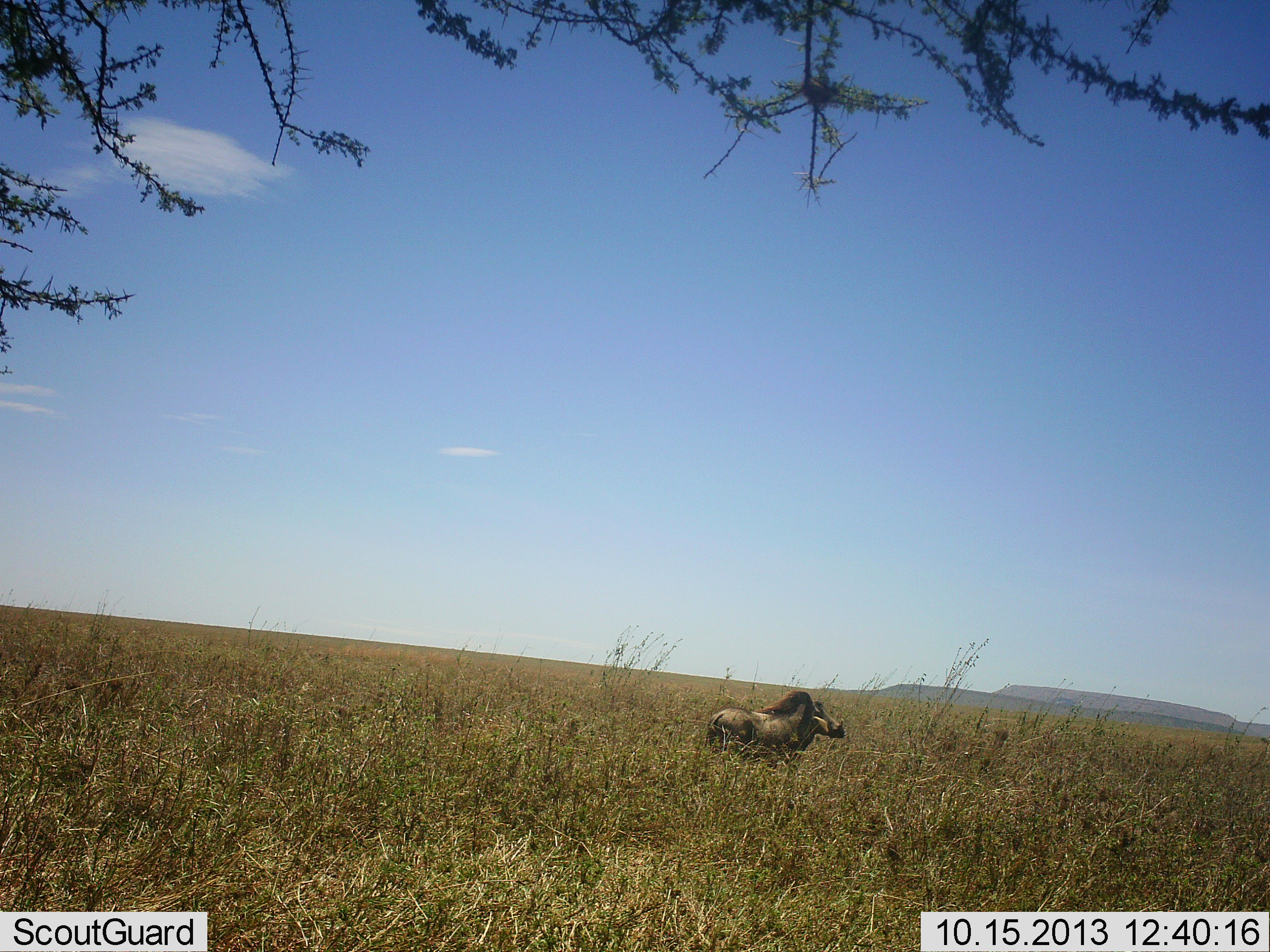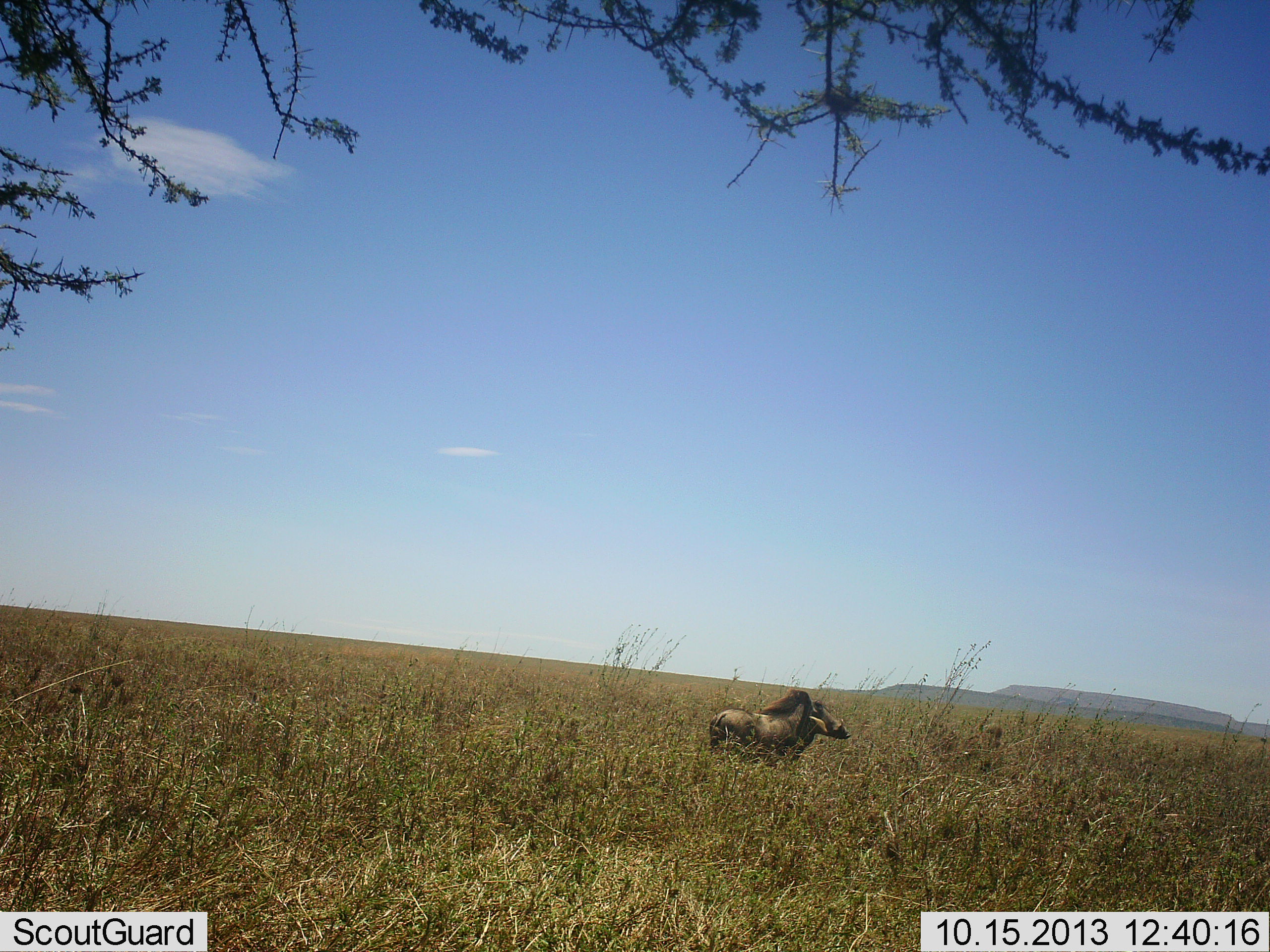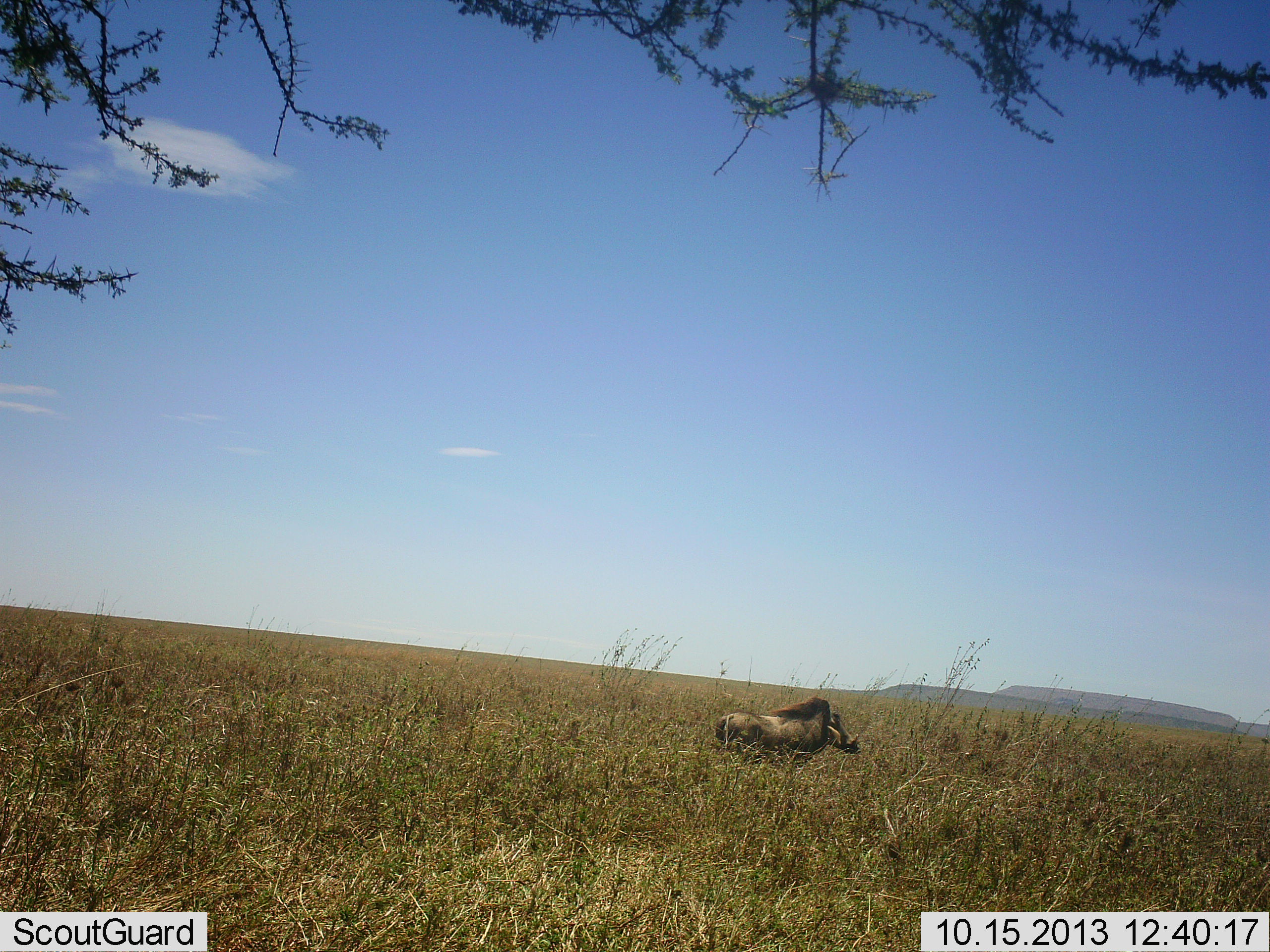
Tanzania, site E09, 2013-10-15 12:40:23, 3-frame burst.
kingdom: Animalia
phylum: Chordata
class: Mammalia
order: Artiodactyla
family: Suidae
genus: Phacochoerus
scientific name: Phacochoerus africanus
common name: warthog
Warthog (Phacochoerus africanus), count 1. Behavior (volunteer vote fractions): standing 58%, resting 0%, moving 33%, interacting 8%. Young present (vote fraction): 0%. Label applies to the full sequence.